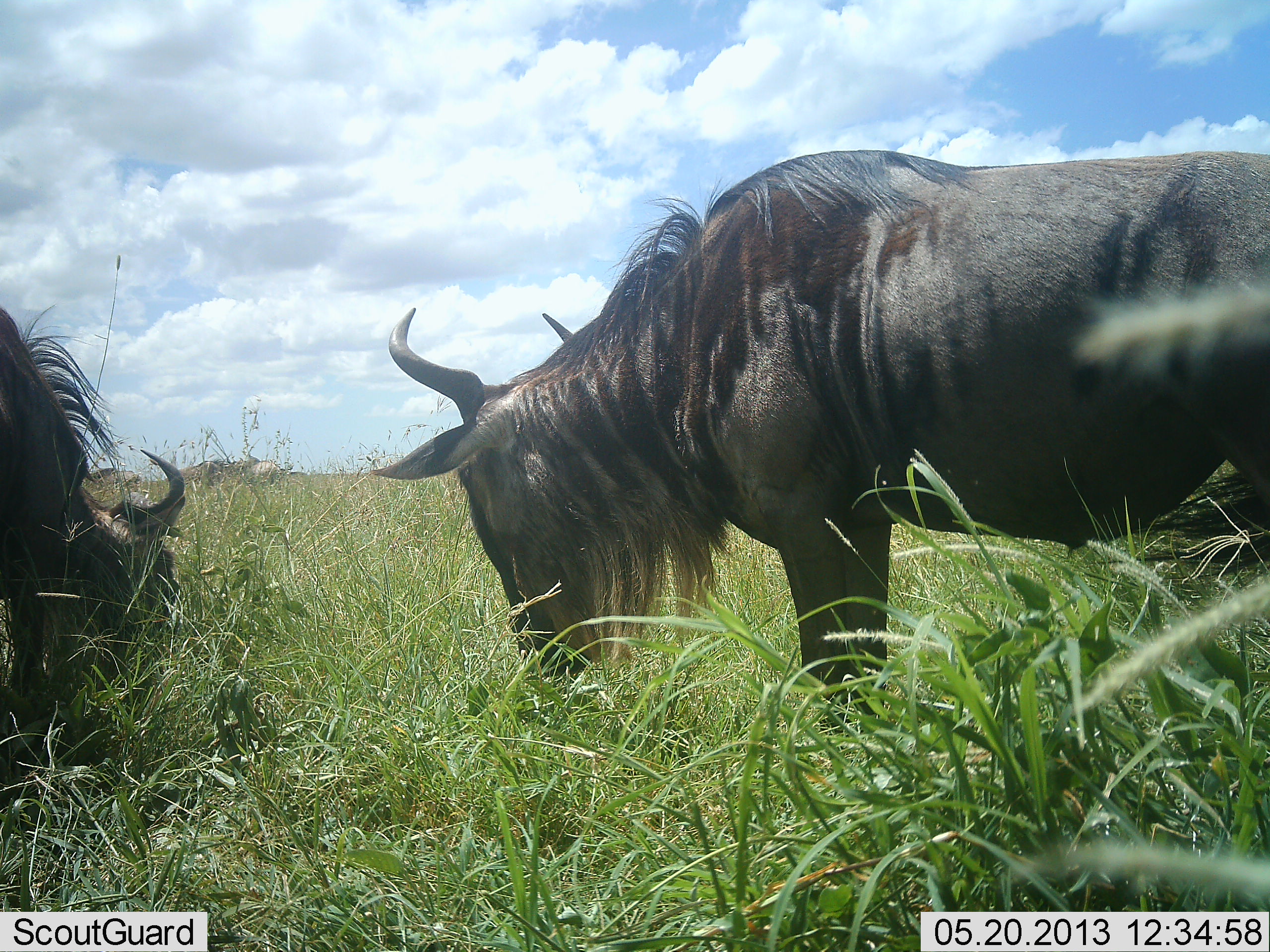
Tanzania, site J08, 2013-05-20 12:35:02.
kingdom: Animalia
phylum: Chordata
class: Mammalia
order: Artiodactyla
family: Bovidae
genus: Connochaetes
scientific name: Connochaetes taurinus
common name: blue wildebeest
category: wildebeest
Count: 2.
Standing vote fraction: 32%.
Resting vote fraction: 0%.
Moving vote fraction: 3%.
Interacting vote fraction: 0%.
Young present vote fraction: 0%.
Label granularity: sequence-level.